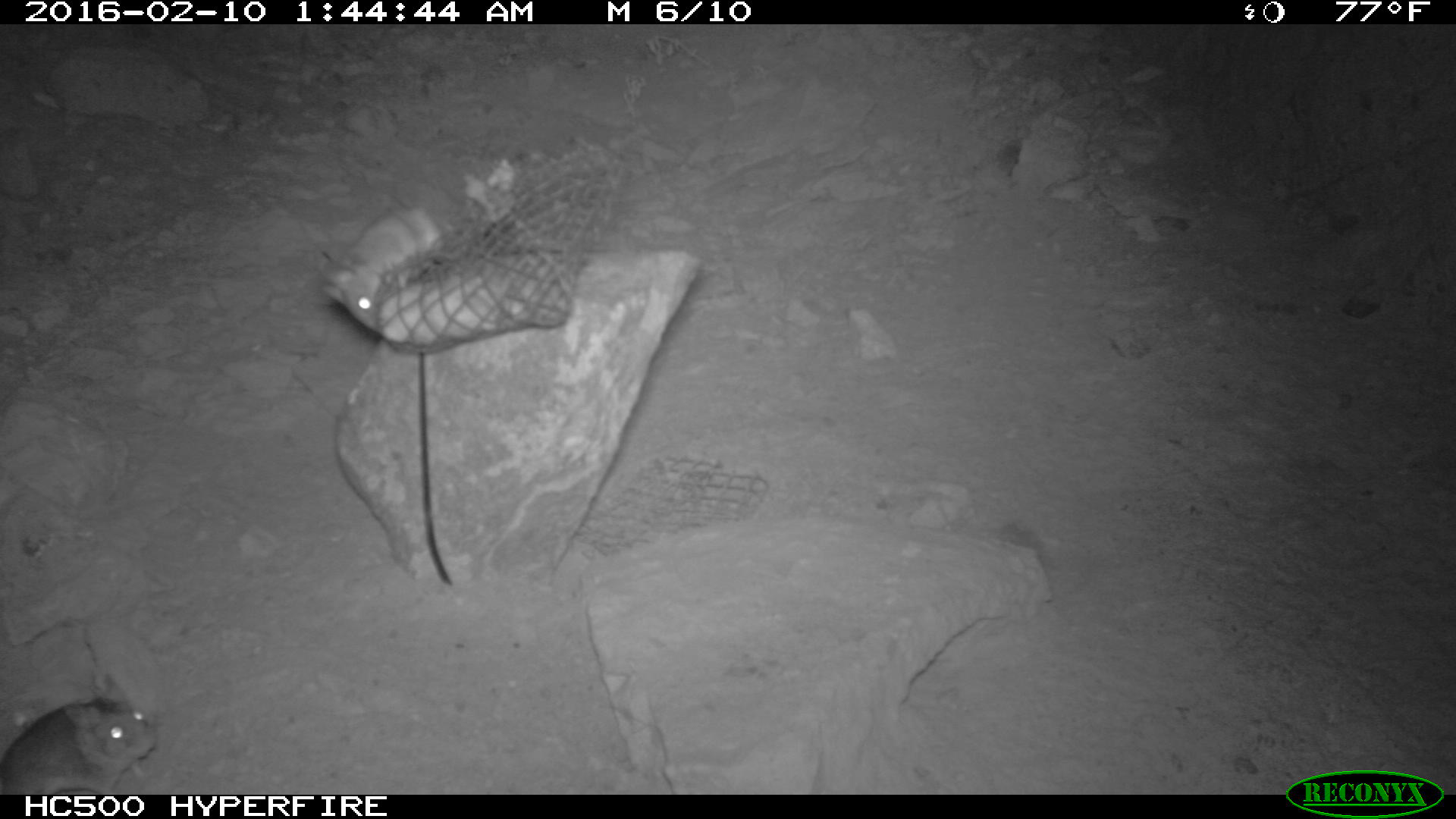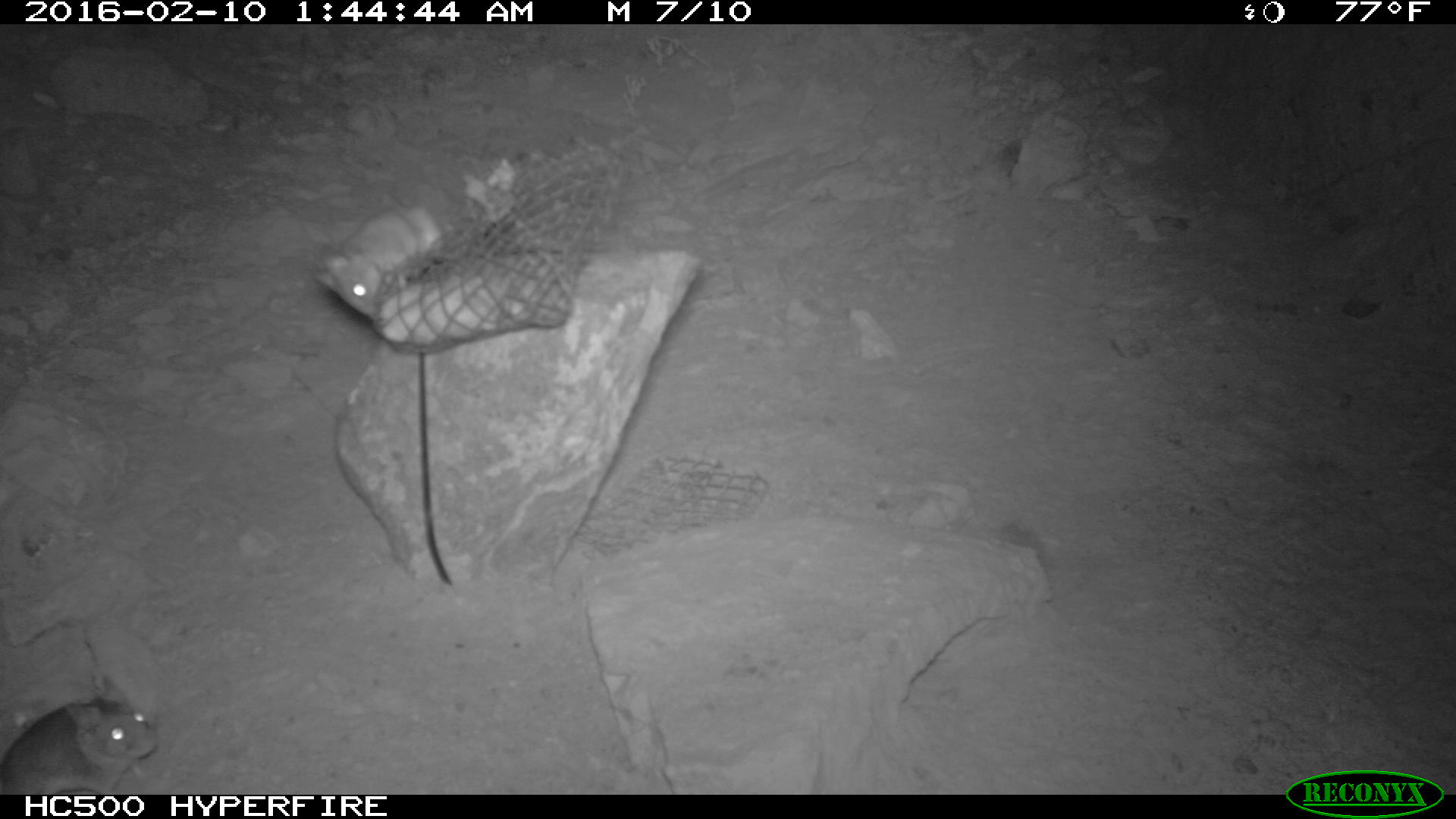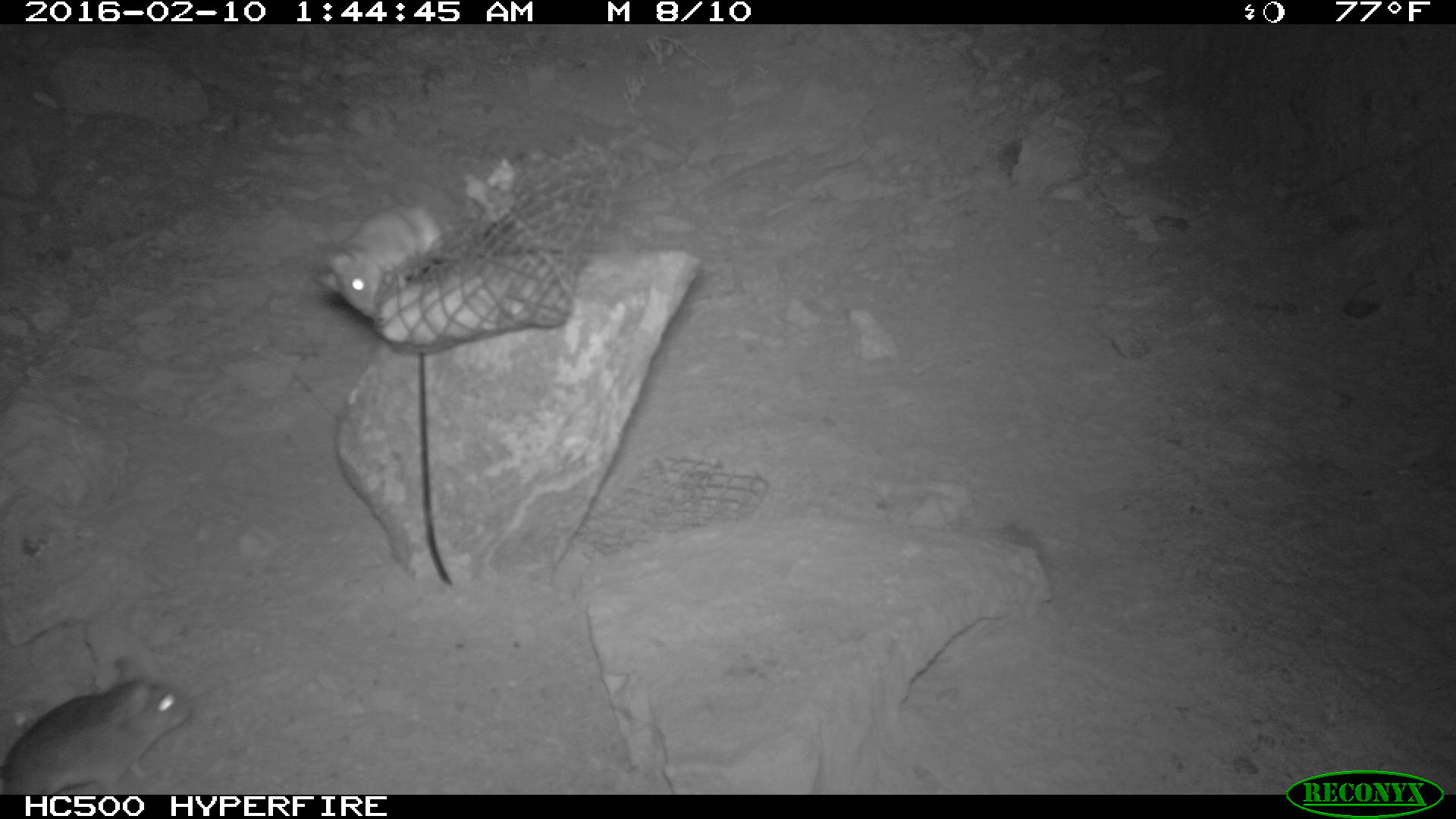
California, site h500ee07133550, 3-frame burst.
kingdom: Animalia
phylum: Chordata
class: Mammalia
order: Rodentia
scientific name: Rodentia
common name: rodent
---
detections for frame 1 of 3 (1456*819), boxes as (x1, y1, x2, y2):
rodent: (0, 667, 154, 794); (319, 206, 446, 334)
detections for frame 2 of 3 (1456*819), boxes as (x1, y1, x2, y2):
rodent: (0, 670, 155, 794); (313, 203, 444, 322)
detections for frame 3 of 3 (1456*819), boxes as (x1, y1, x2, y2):
rodent: (0, 657, 192, 793); (312, 204, 442, 319)